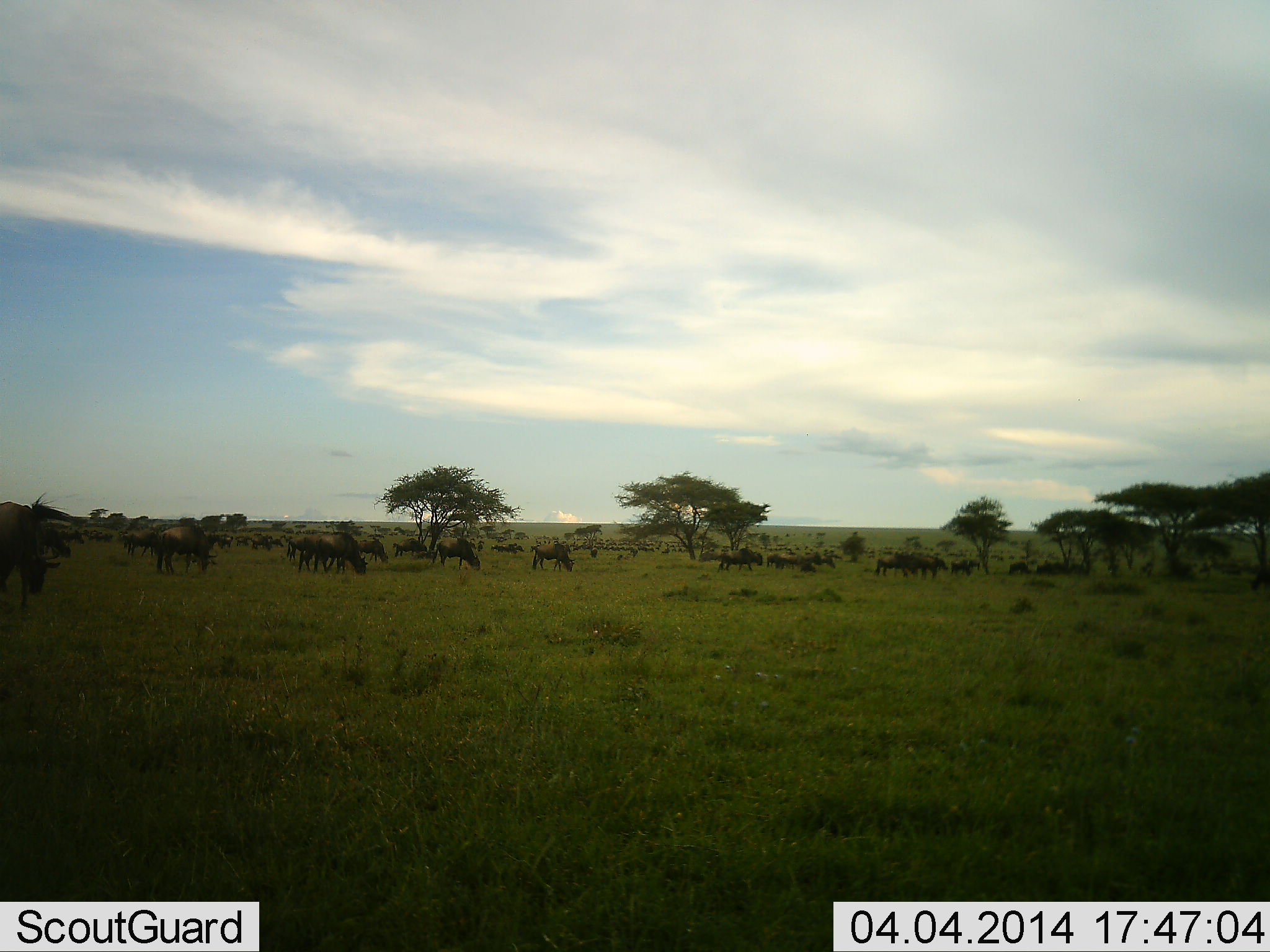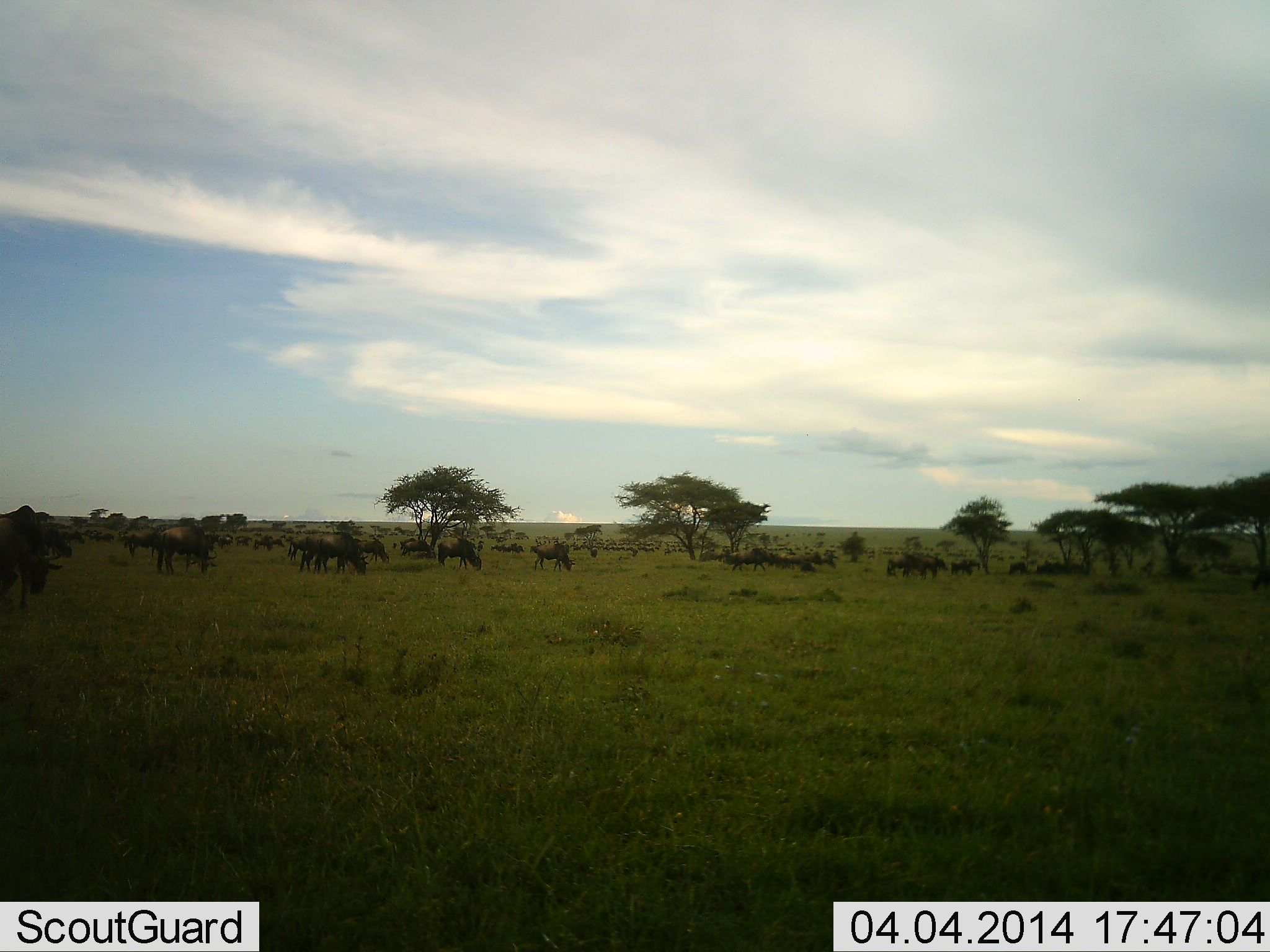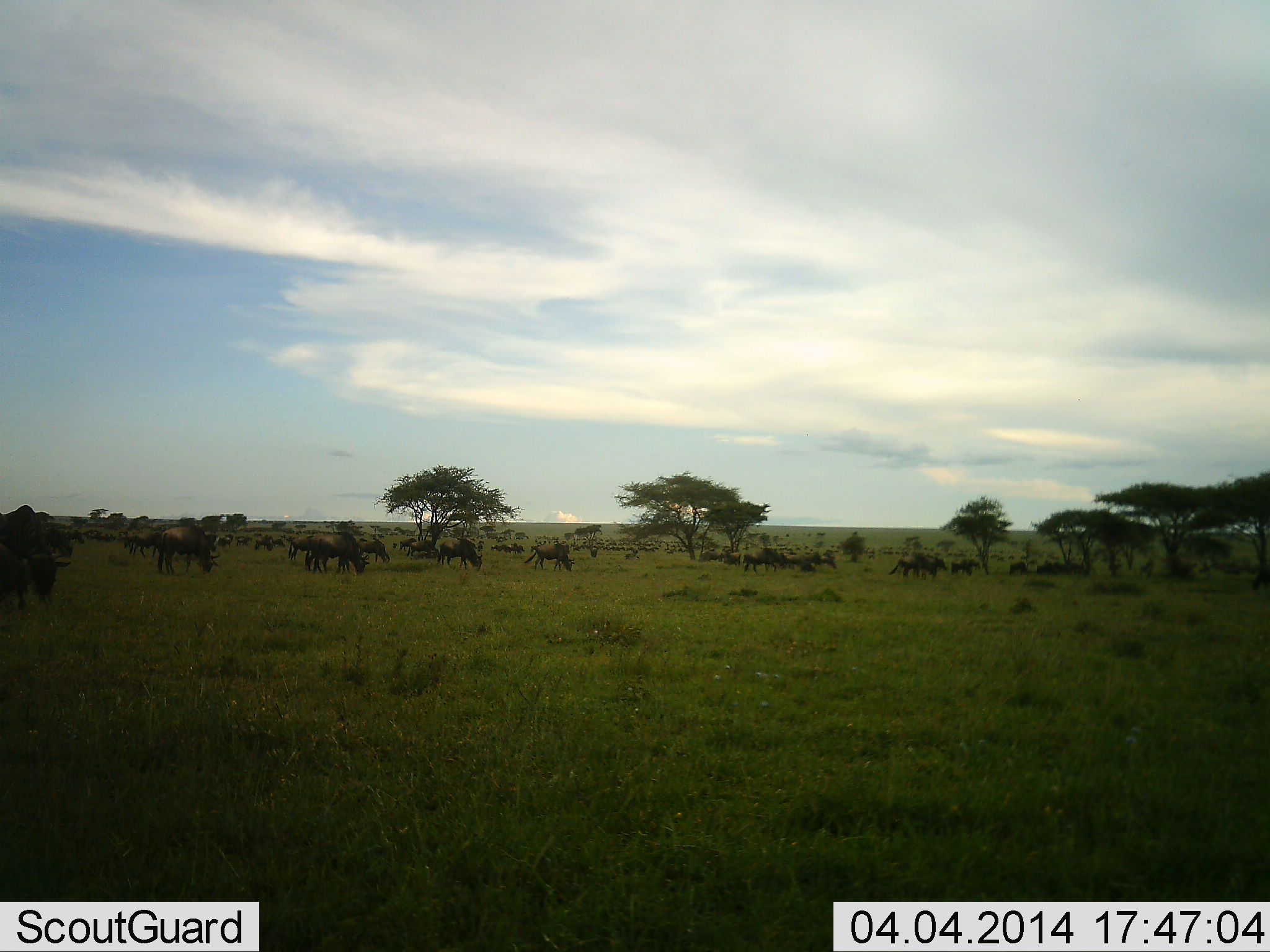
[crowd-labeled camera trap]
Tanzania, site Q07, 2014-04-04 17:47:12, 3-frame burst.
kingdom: Animalia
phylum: Chordata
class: Mammalia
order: Artiodactyla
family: Bovidae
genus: Connochaetes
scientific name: Connochaetes taurinus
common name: blue wildebeest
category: wildebeest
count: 51+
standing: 20%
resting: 0%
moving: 40%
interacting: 0%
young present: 0%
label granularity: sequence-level